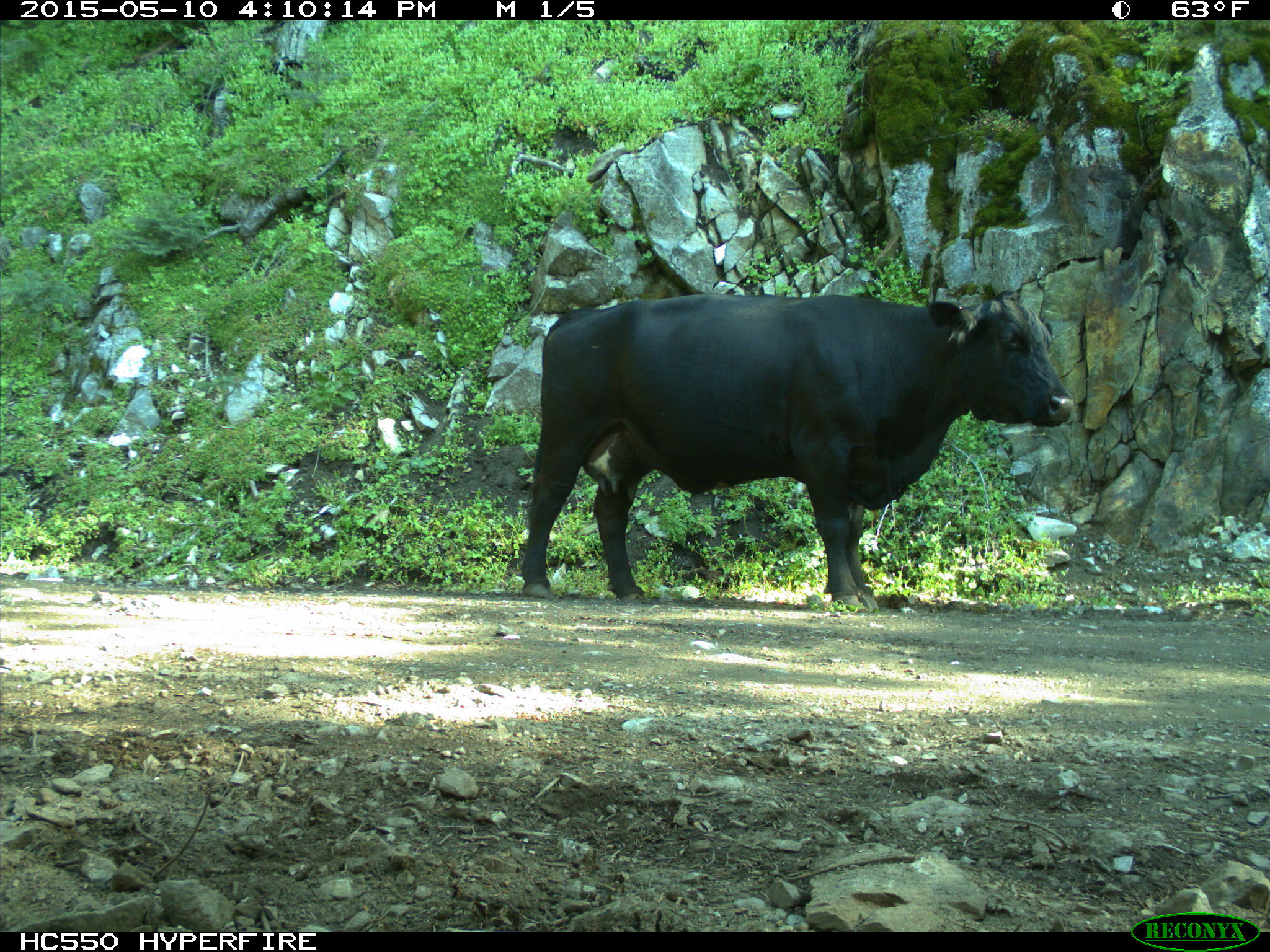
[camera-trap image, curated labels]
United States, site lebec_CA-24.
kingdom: Animalia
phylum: Chordata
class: Mammalia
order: Artiodactyla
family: Bovidae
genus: Bos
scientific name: Bos taurus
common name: domestic cow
Bos taurus (domestic cow).